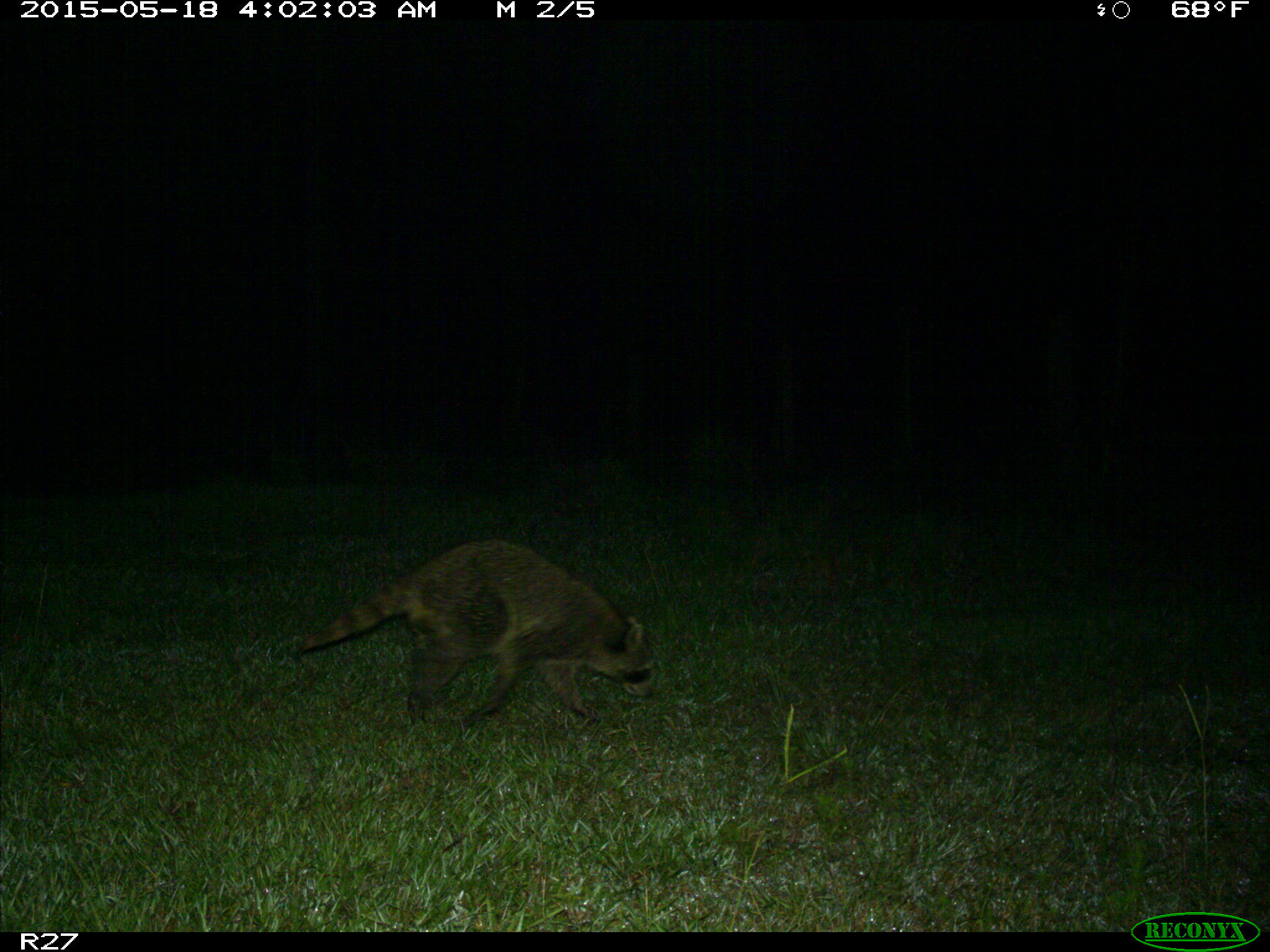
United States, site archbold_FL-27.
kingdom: Animalia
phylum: Chordata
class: Mammalia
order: Carnivora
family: Procyonidae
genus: Procyon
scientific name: Procyon lotor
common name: common raccoon